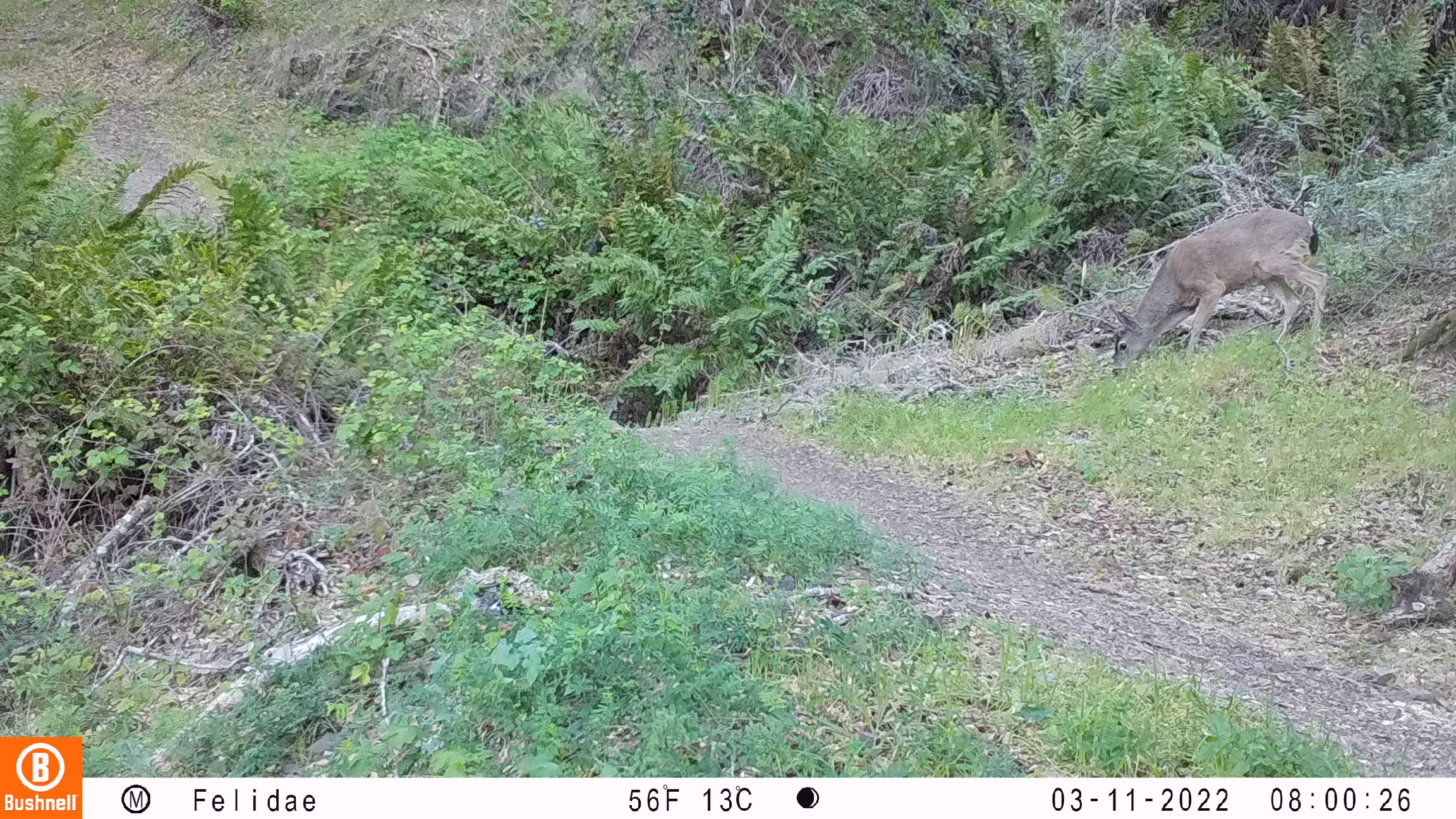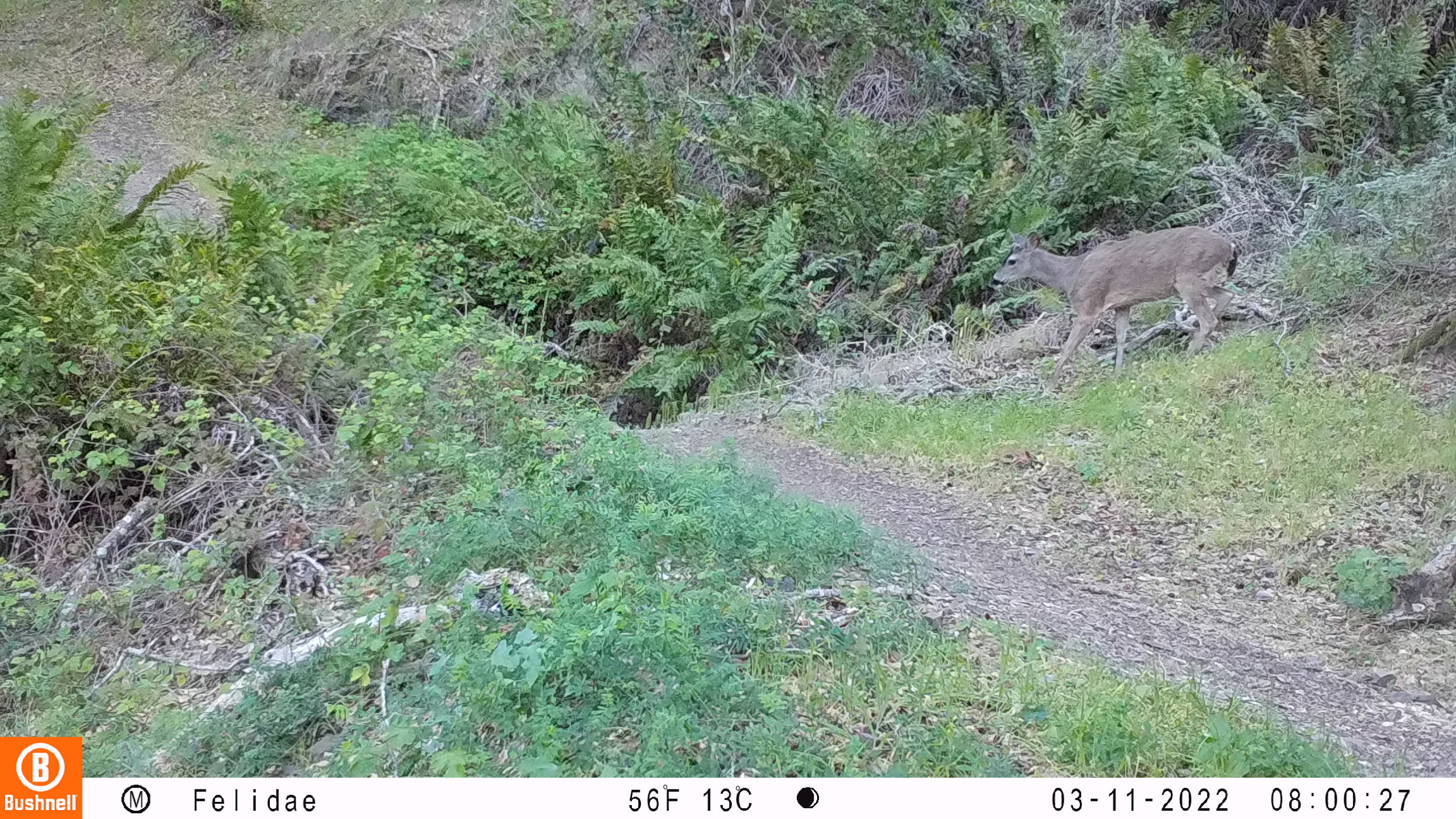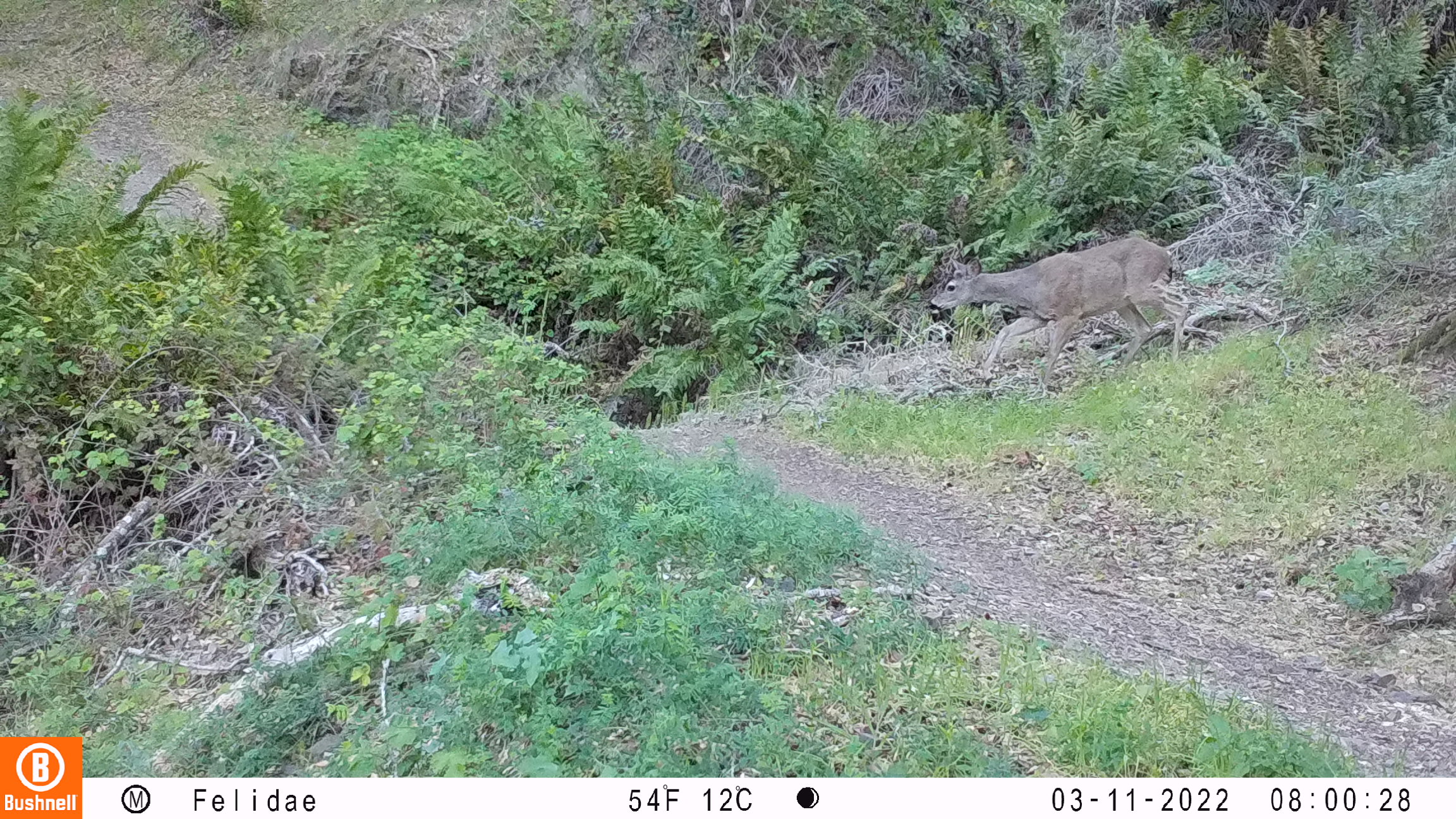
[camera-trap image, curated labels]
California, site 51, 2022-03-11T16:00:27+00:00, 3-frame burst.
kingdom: Animalia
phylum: Chordata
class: Mammalia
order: Artiodactyla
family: Cervidae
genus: Odocoileus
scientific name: Odocoileus hemionus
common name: mule deer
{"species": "mule deer (Odocoileus hemionus)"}